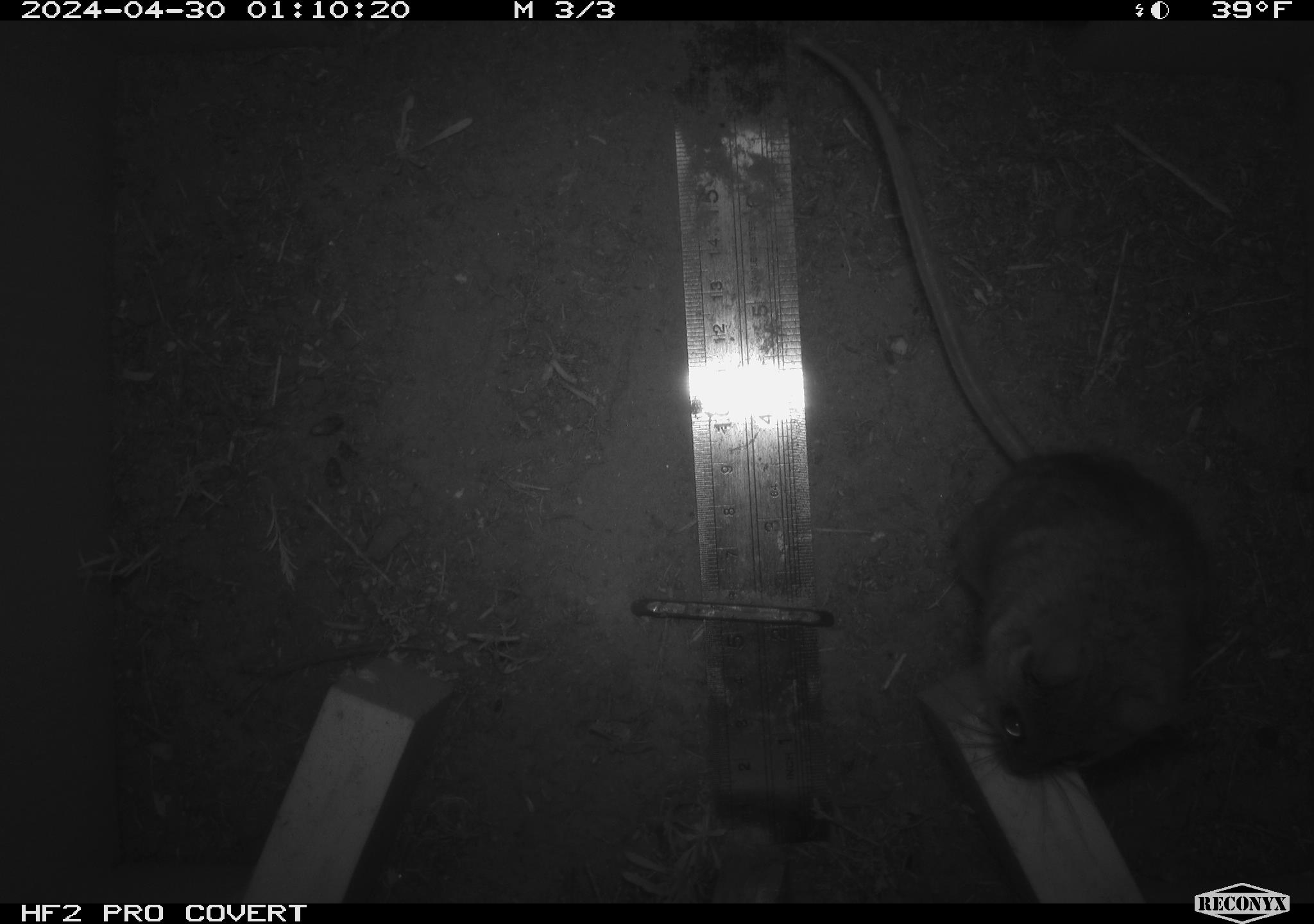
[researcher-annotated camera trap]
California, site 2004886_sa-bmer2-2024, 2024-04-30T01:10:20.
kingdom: Animalia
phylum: Chordata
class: Mammalia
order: Rodentia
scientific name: Rodentia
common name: woodrat or rat or mouse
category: woodrat or rat or mouse species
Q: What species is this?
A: Woodrat or rat or mouse species (woodrat or rat or mouse) (Rodentia).